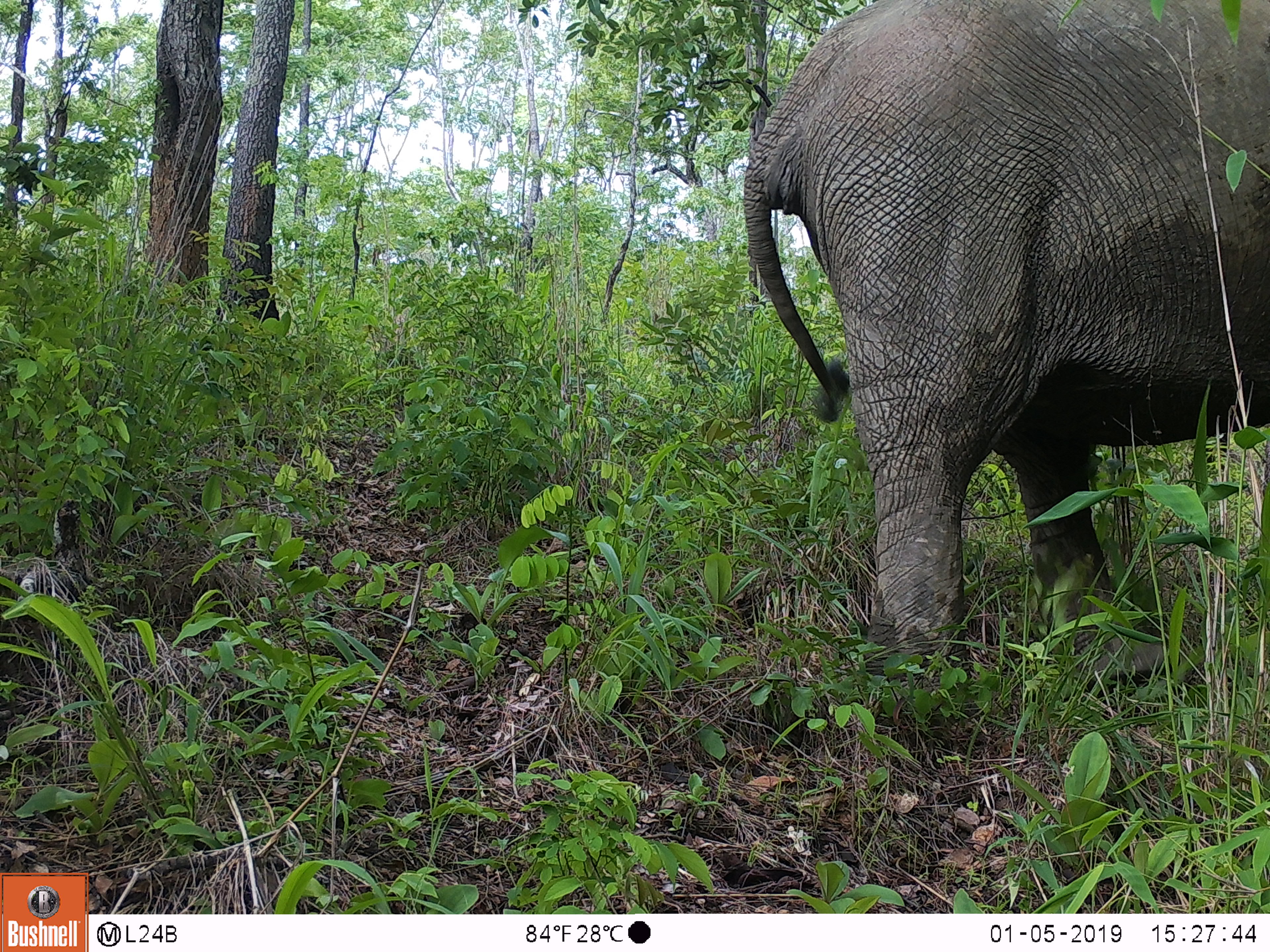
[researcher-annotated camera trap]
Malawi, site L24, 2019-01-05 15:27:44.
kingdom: Animalia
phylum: Chordata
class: Mammalia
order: Proboscidea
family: Elephantidae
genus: Loxodonta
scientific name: Loxodonta africana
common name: african savanna elephant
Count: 1.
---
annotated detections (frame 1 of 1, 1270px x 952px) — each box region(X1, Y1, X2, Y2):
african savanna elephant: region(720, 0, 1268, 704)